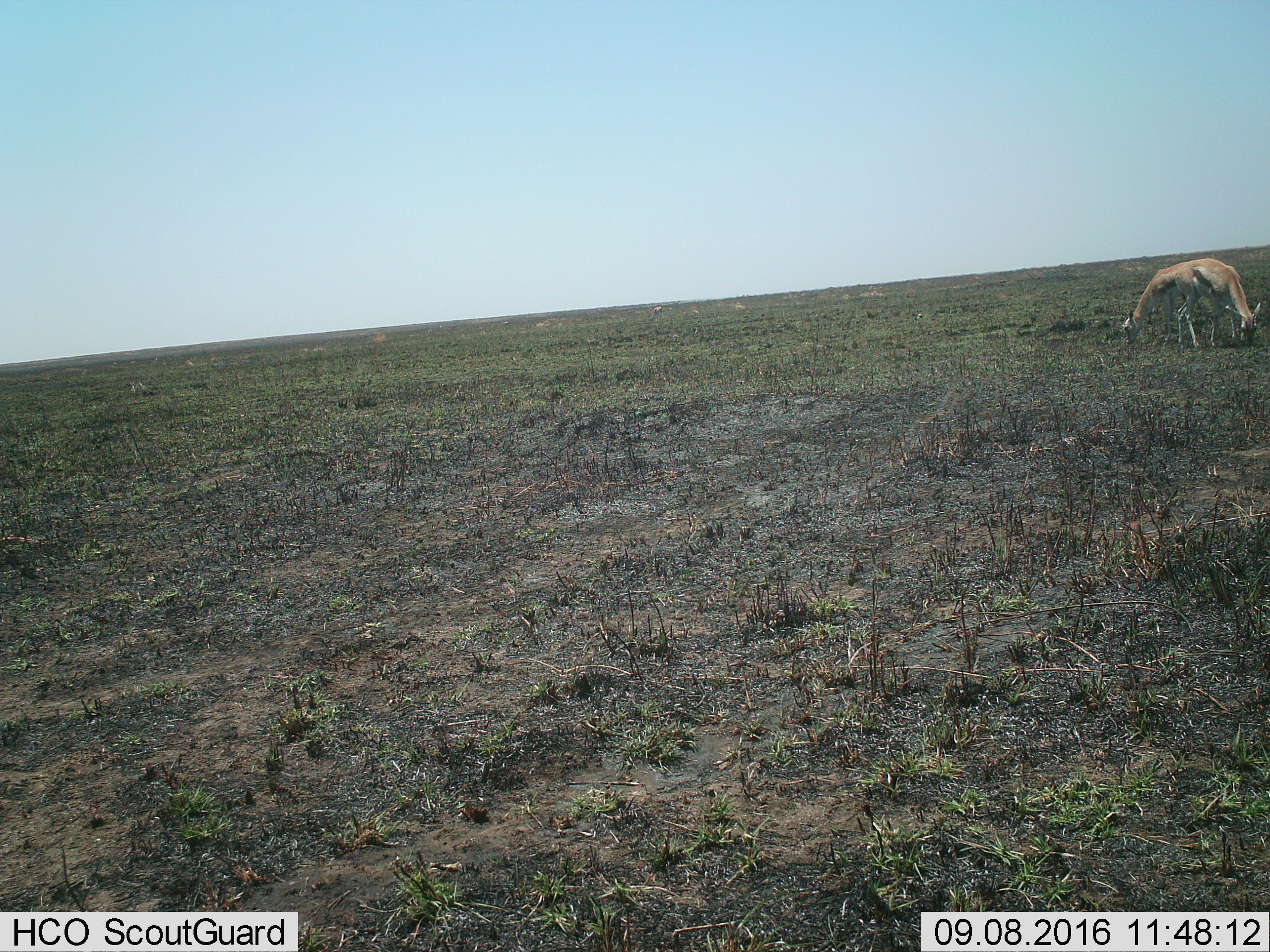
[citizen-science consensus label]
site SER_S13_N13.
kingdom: Animalia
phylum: Chordata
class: Mammalia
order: Artiodactyla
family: Bovidae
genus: Eudorcas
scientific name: Eudorcas thomsonii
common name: thomson's gazelle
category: gazellethomsons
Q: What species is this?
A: Gazellethomsons (thomson's gazelle) (Eudorcas thomsonii).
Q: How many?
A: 2.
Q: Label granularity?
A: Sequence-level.